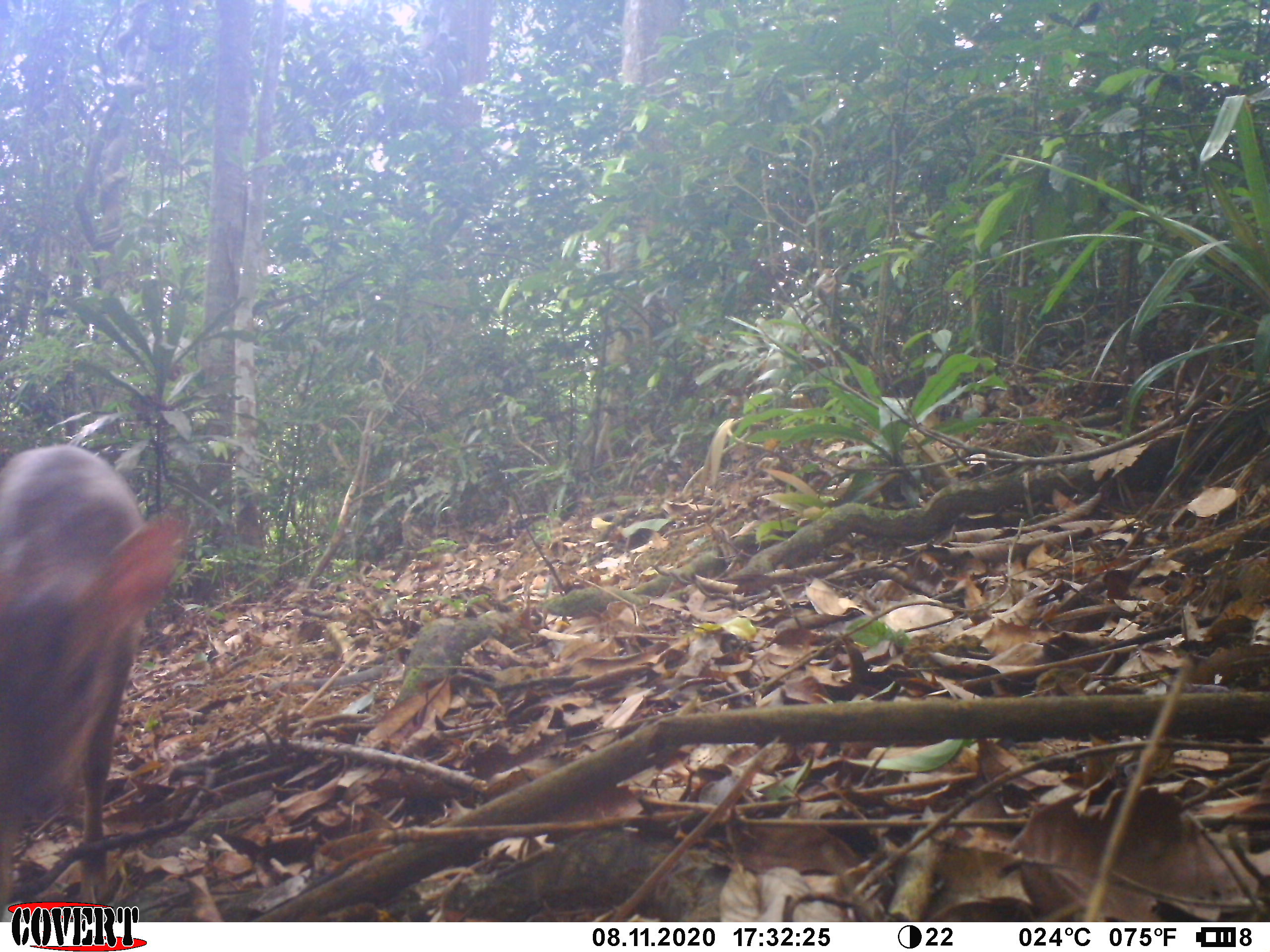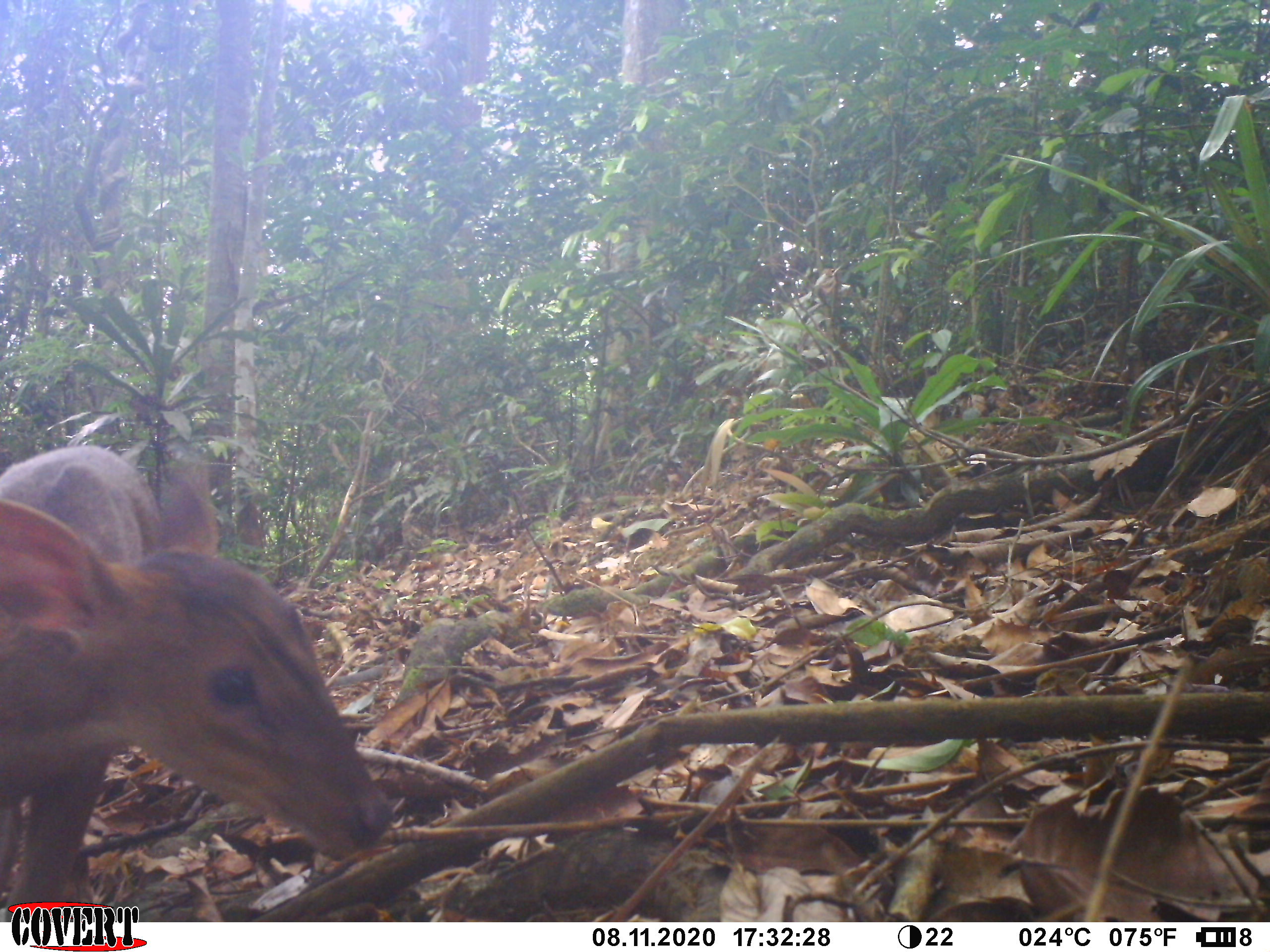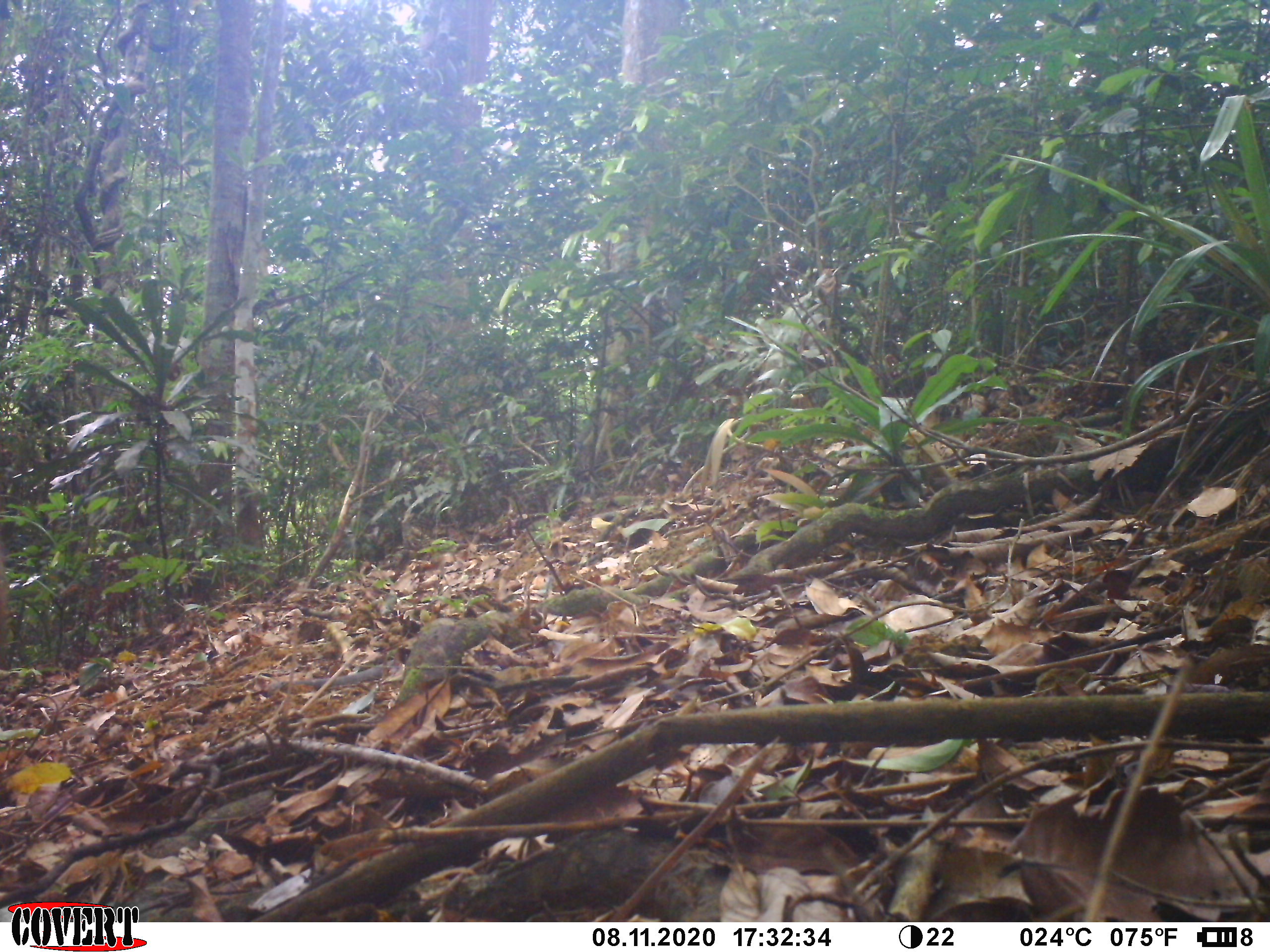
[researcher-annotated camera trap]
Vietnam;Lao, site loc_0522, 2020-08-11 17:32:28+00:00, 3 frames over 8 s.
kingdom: Animalia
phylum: Chordata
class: Mammalia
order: Artiodactyla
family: Cervidae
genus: Muntiacus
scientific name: Muntiacus vuquangensis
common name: large-antlered muntjac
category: large antlered muntjac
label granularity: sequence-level